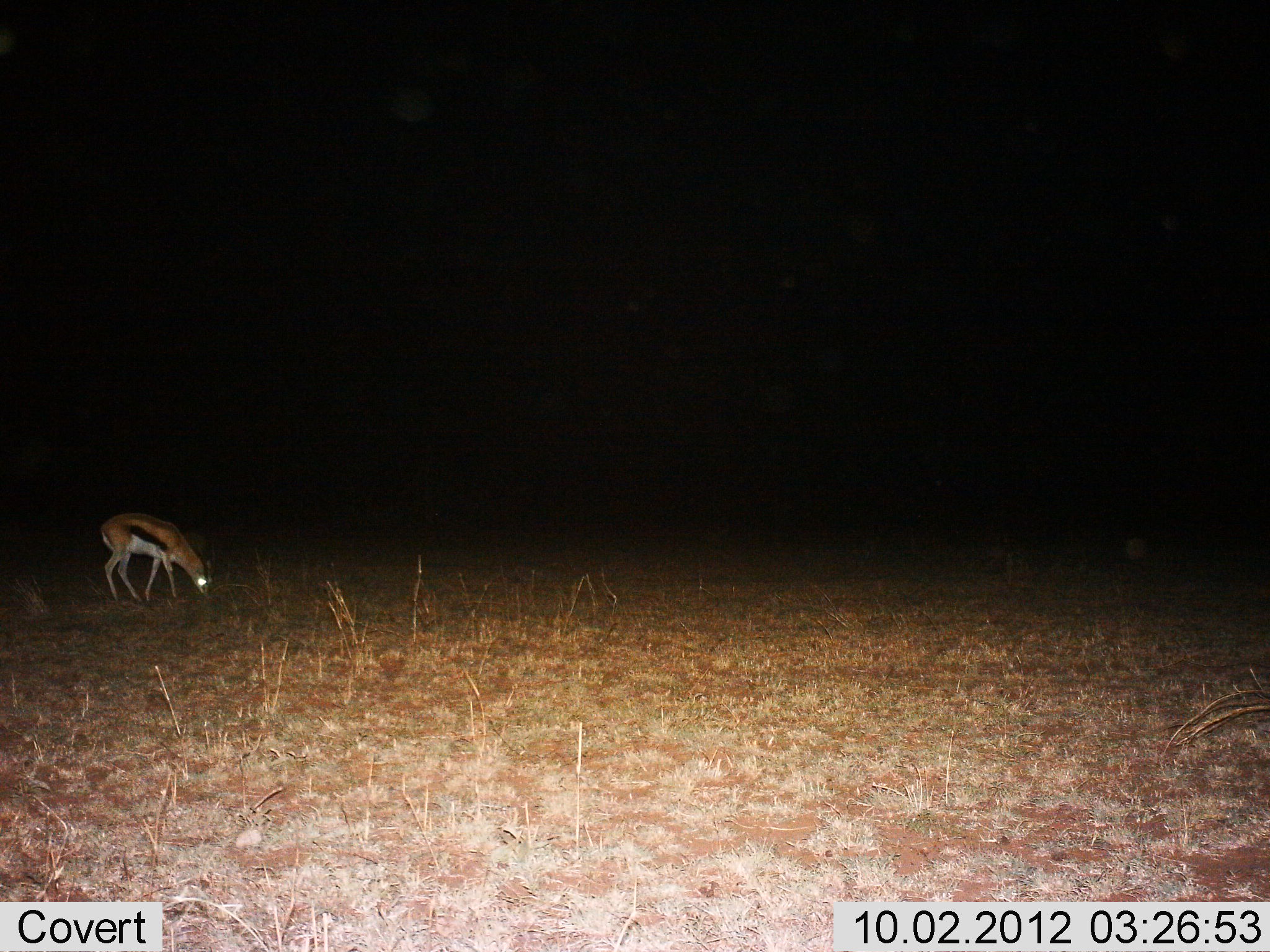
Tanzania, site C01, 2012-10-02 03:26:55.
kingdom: Animalia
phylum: Chordata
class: Mammalia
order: Artiodactyla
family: Bovidae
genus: Eudorcas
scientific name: Eudorcas thomsonii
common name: thomson's gazelle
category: gazellethomsons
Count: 1.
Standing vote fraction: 10%.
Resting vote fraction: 0%.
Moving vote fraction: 0%.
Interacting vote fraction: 0%.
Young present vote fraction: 0%.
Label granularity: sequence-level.